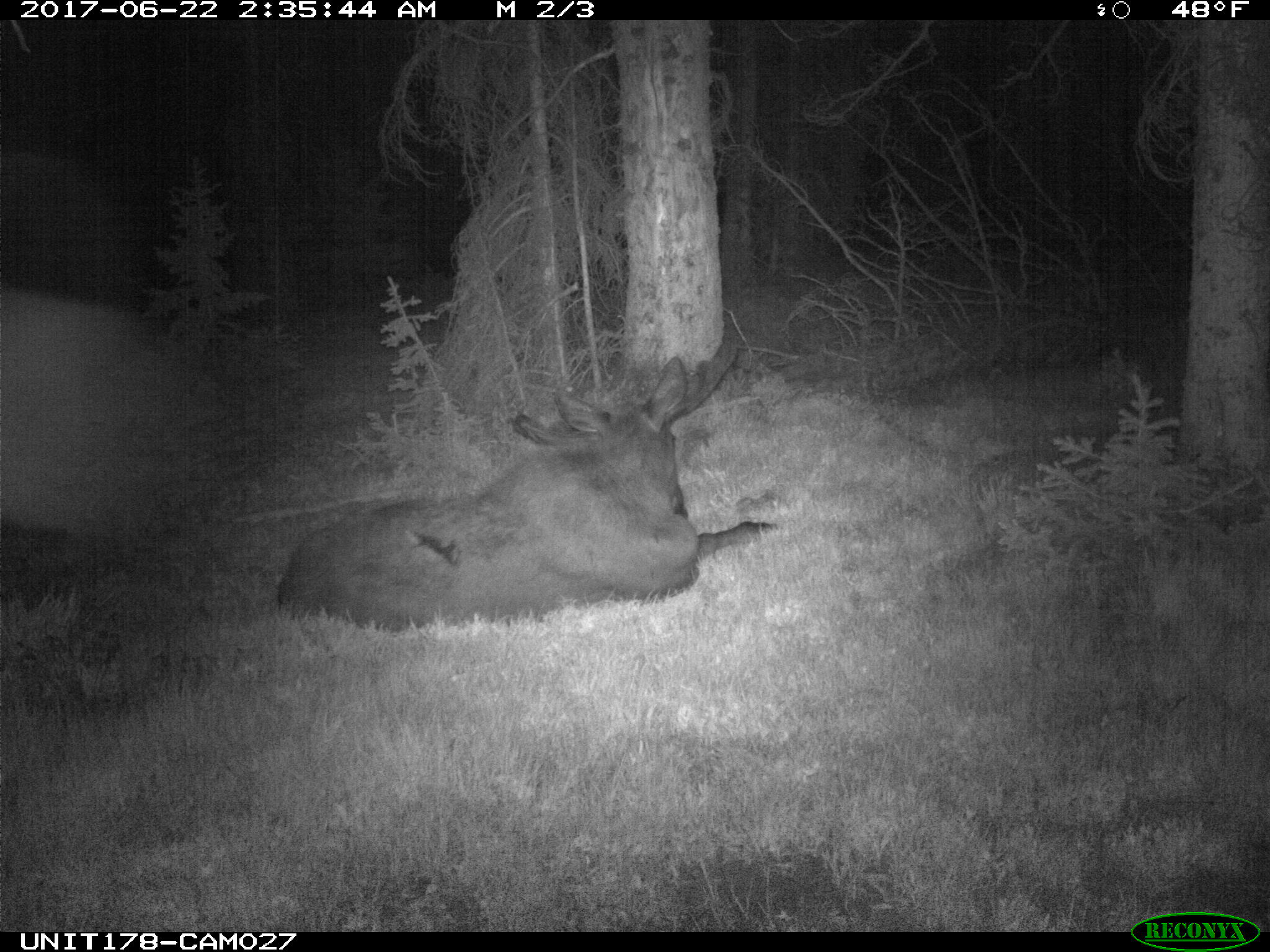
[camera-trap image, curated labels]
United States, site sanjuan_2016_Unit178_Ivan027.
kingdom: Animalia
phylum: Chordata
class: Mammalia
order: Artiodactyla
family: Cervidae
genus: Alces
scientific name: Alces alces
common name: moose